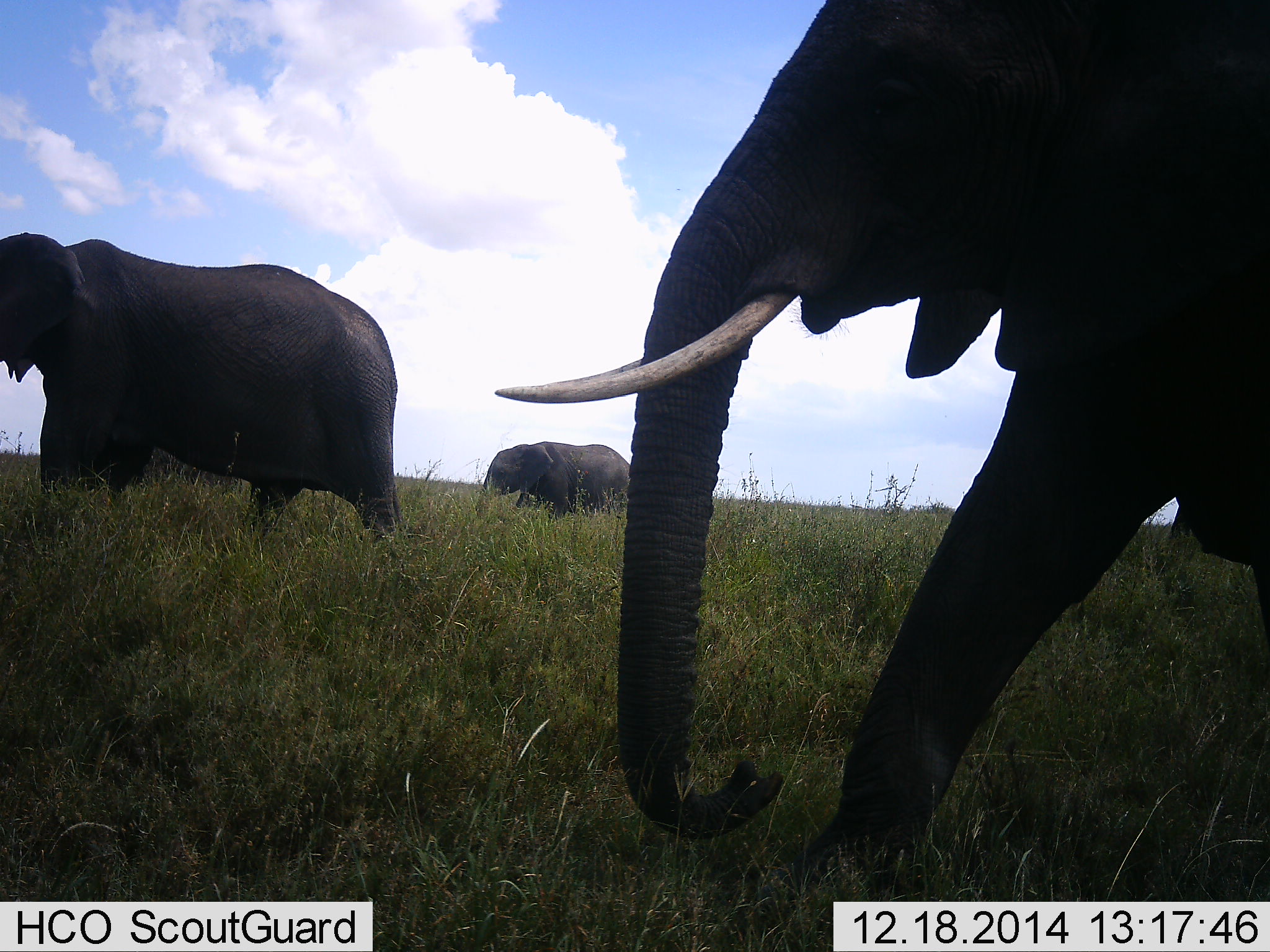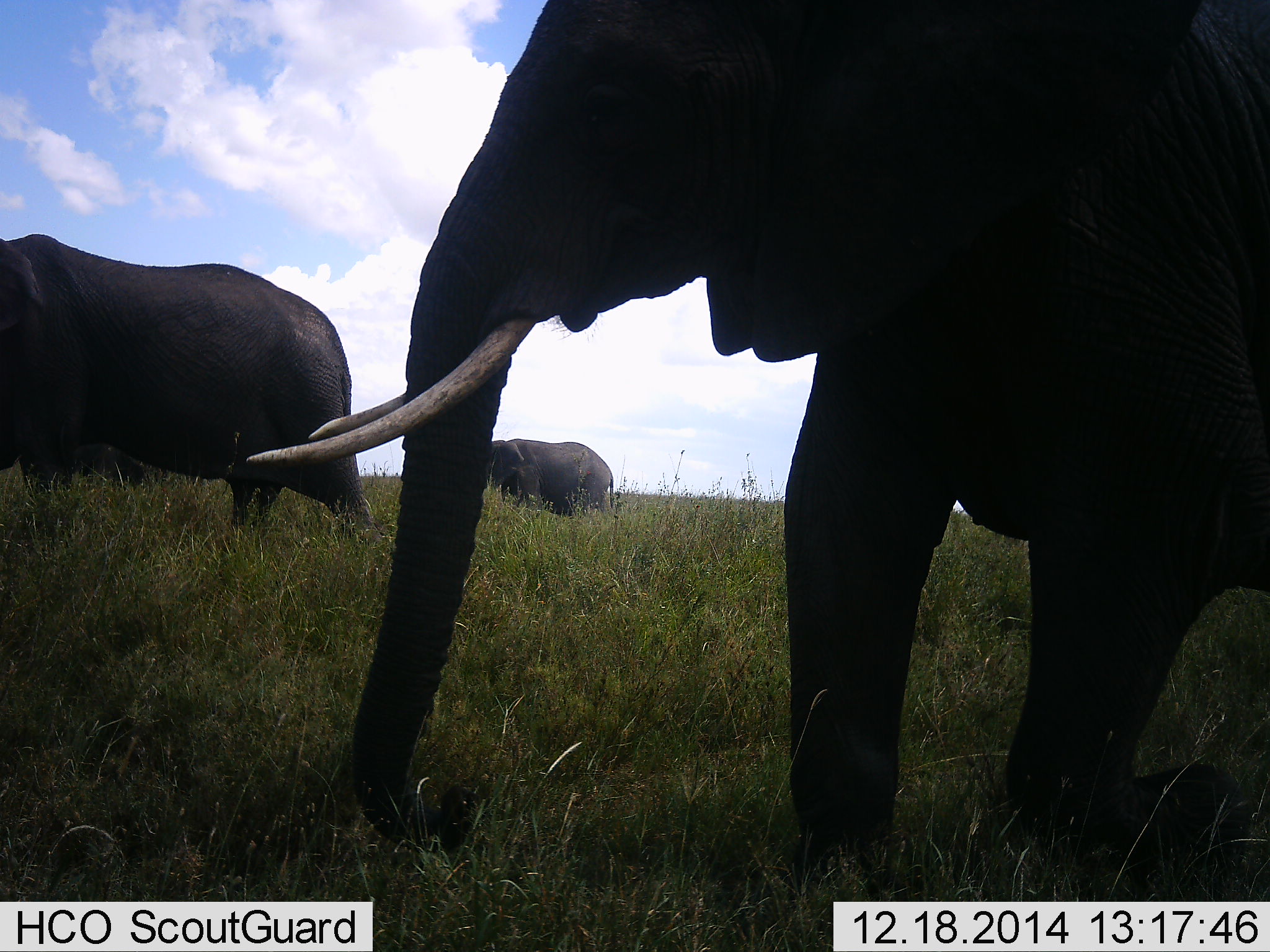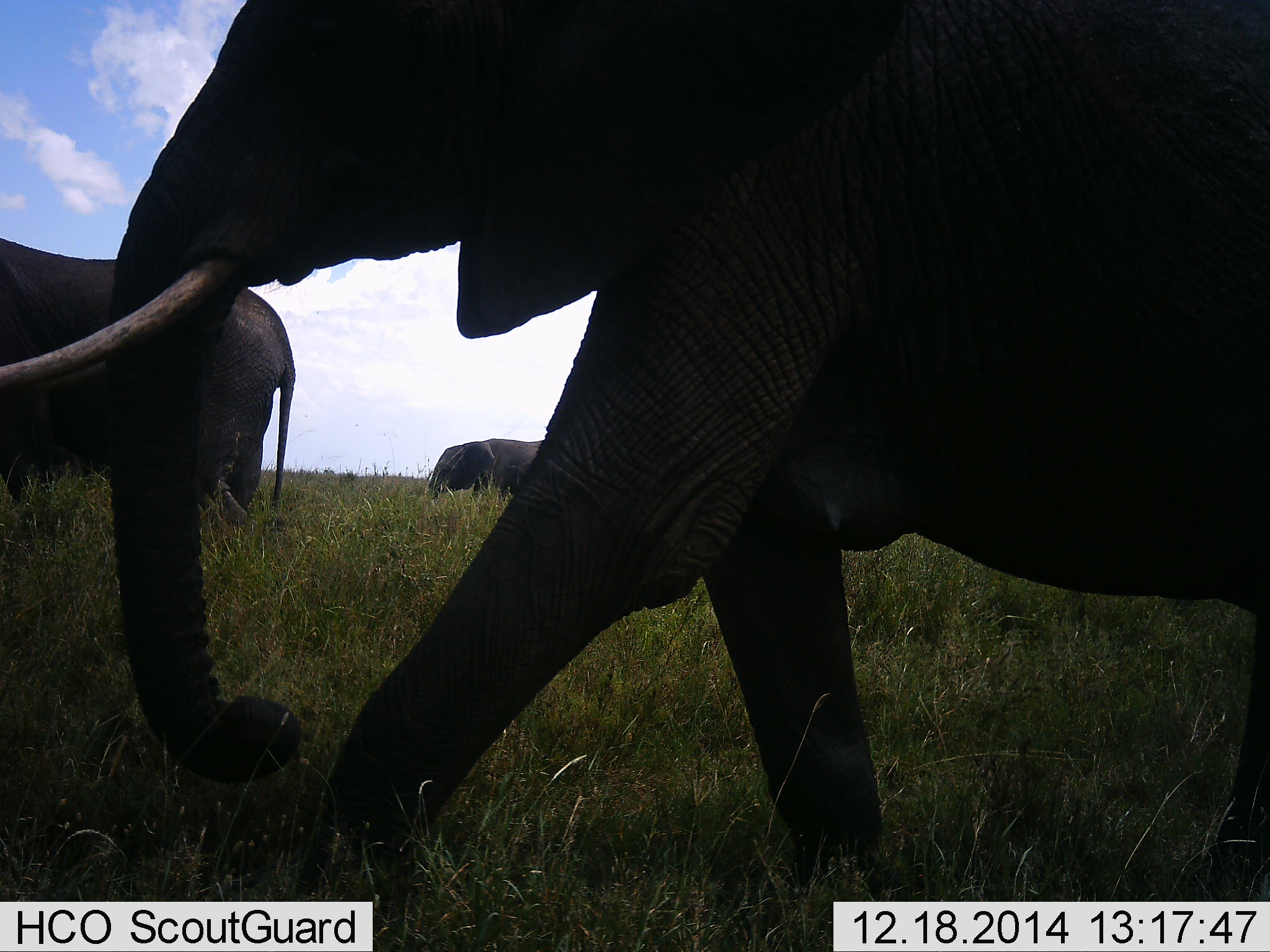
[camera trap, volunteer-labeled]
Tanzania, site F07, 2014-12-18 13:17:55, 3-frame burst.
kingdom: Animalia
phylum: Chordata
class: Mammalia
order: Proboscidea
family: Elephantidae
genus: Loxodonta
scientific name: Loxodonta africana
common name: african bush elephant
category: elephant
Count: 3.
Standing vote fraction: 10%.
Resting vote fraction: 0%.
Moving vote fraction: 90%.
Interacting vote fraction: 0%.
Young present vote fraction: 20%.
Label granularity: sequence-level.